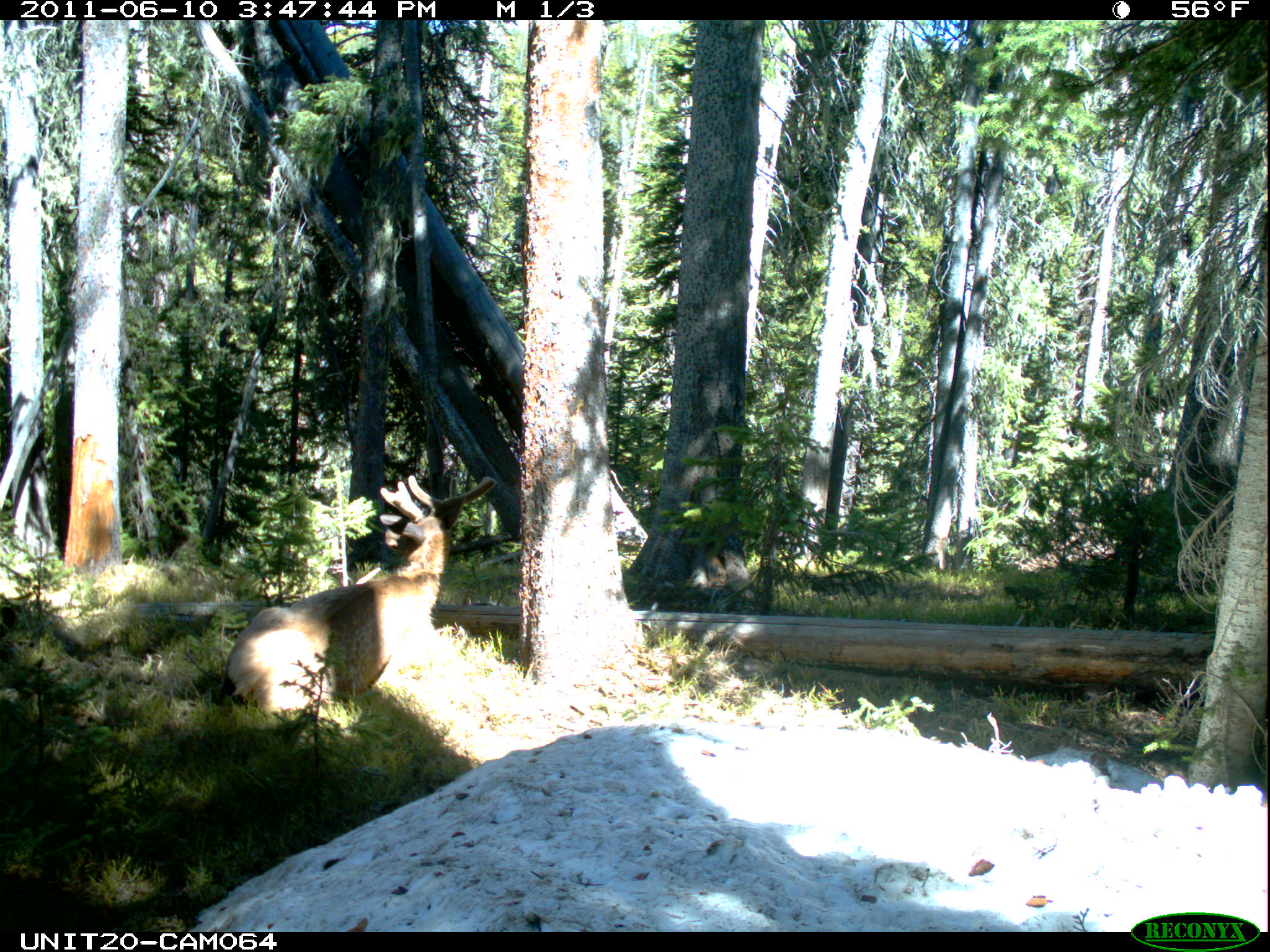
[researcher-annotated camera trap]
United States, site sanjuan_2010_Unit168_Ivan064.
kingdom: Animalia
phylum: Chordata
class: Mammalia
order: Artiodactyla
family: Cervidae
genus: Cervus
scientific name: Cervus elaphus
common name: red deer